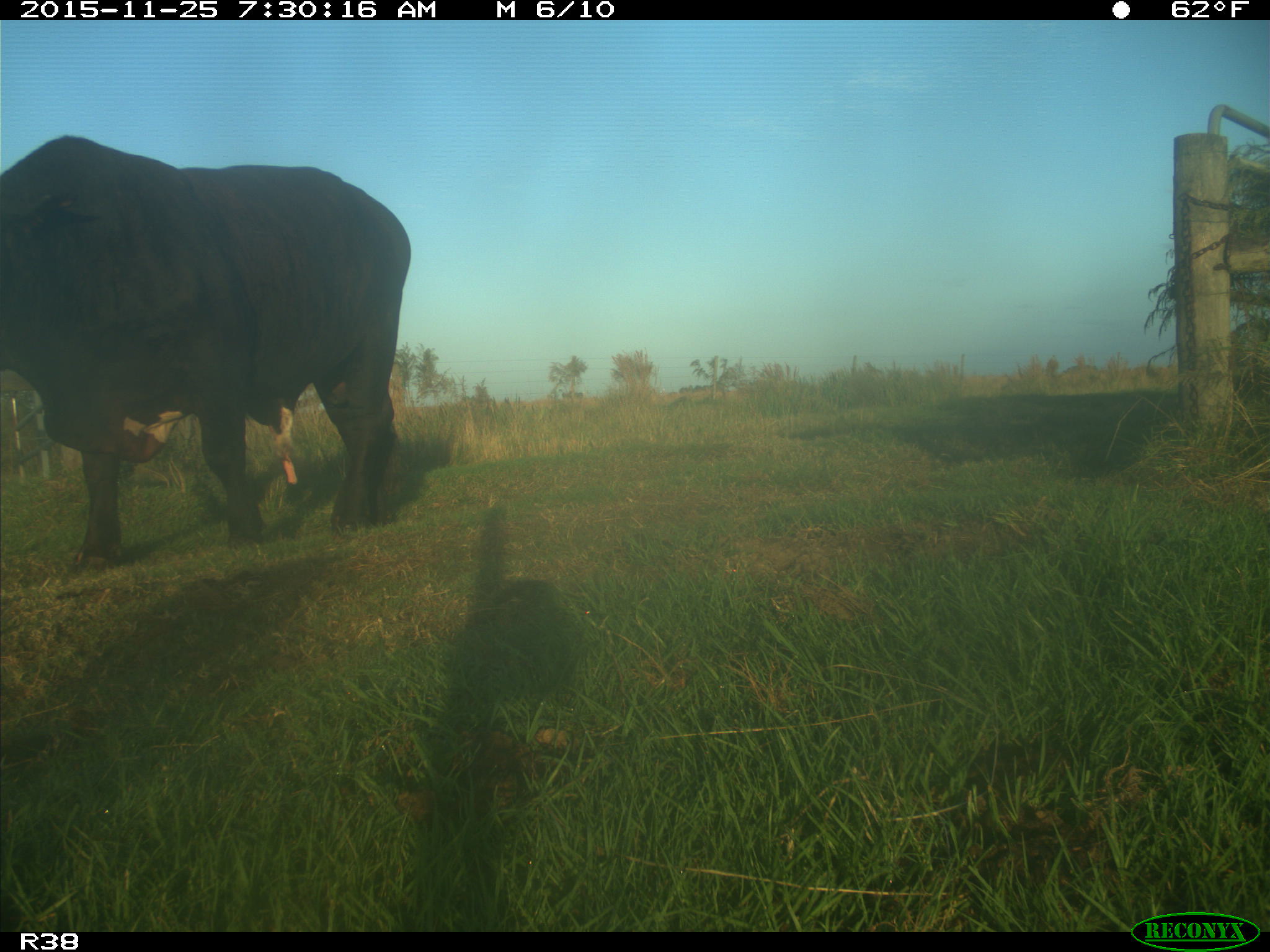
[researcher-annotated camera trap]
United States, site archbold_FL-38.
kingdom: Animalia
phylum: Chordata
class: Mammalia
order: Artiodactyla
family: Bovidae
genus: Bos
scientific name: Bos taurus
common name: domestic cow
Bos taurus (domestic cow).